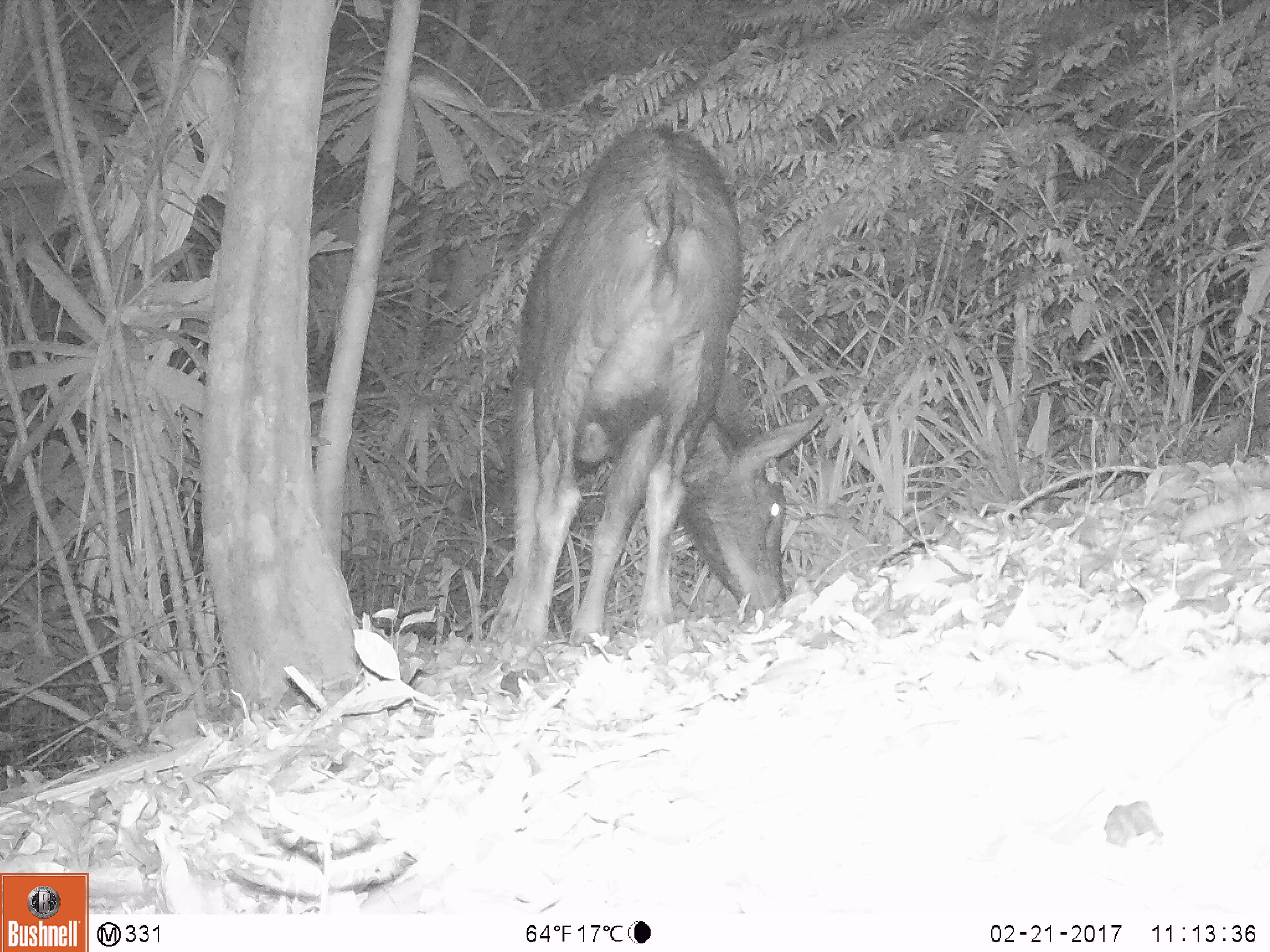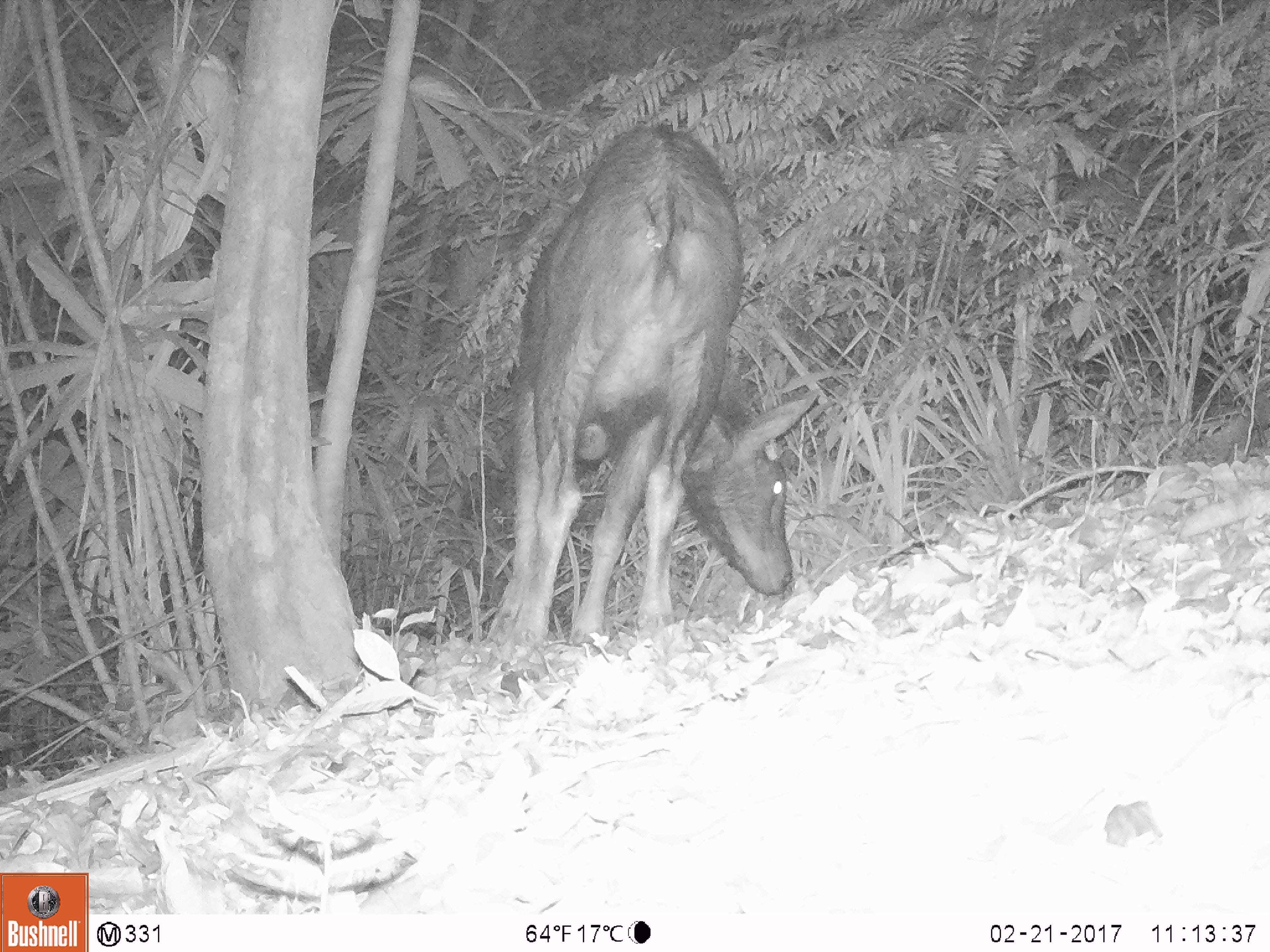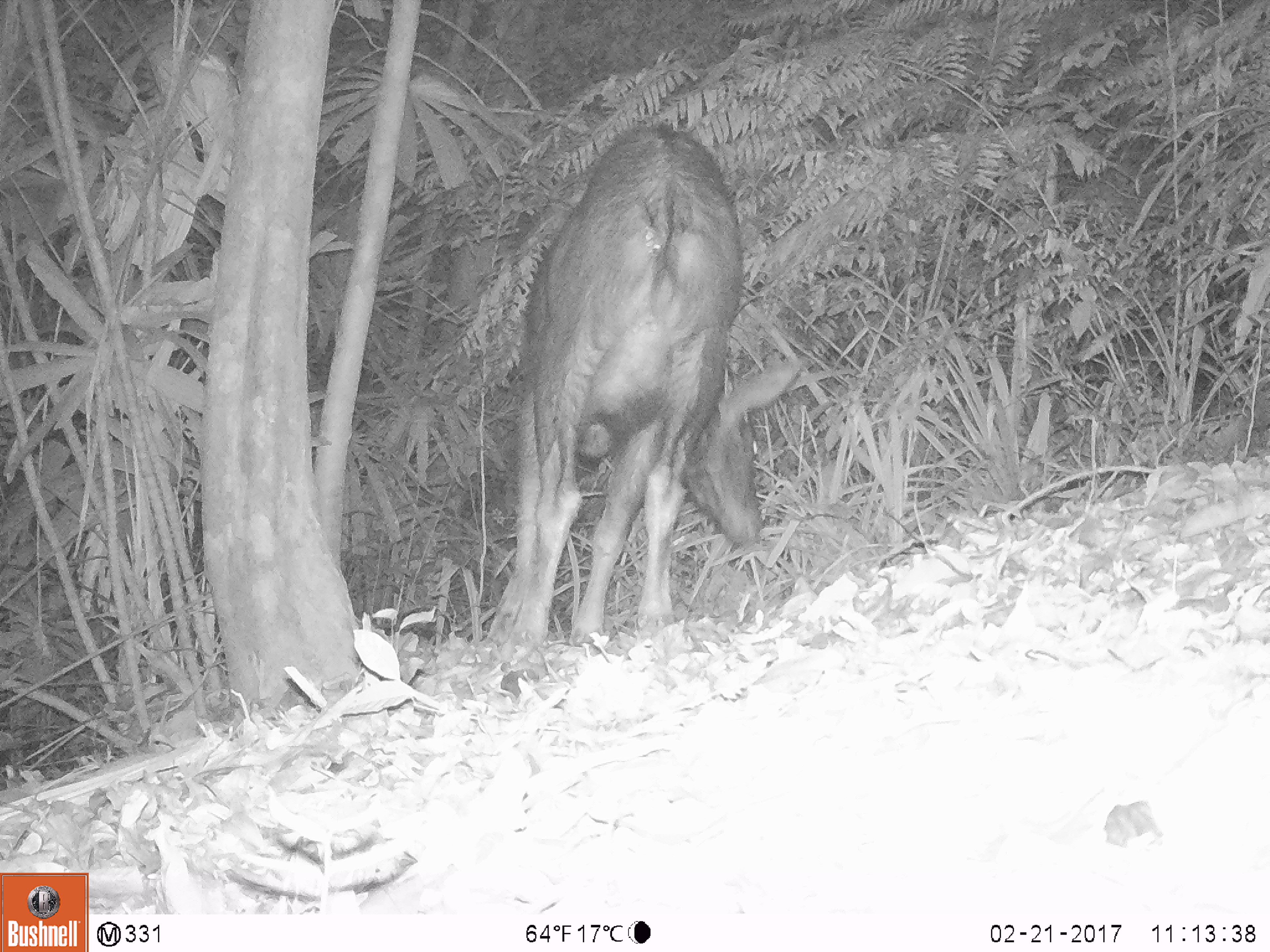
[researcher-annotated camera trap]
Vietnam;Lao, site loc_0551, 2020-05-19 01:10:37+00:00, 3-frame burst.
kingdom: Animalia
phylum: Chordata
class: Mammalia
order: Artiodactyla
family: Bovidae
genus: Capricornis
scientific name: Capricornis sumatraensis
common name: chinese serow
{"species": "chinese serow (Capricornis sumatraensis)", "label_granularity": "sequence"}